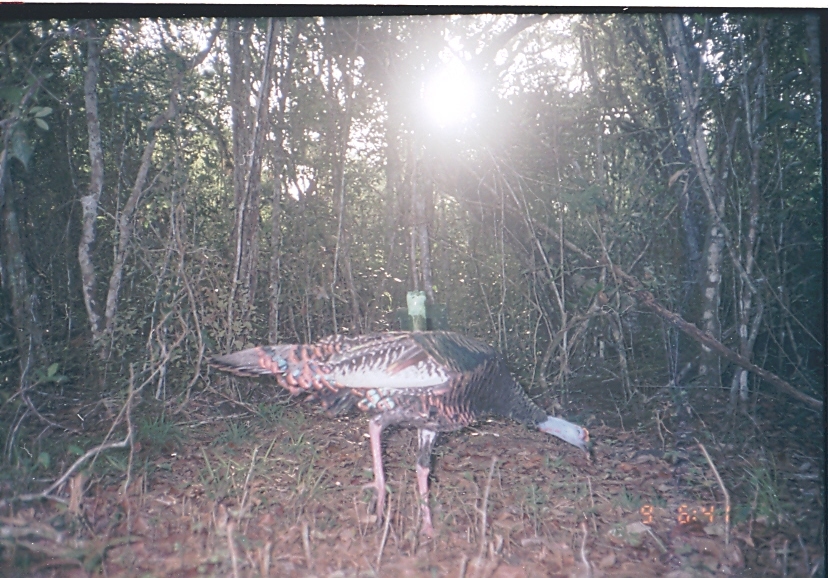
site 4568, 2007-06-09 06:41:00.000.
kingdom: Animalia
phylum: Chordata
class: Aves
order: Galliformes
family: Phasianidae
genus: Meleagris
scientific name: Meleagris ocellata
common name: ocellated turkey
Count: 1.